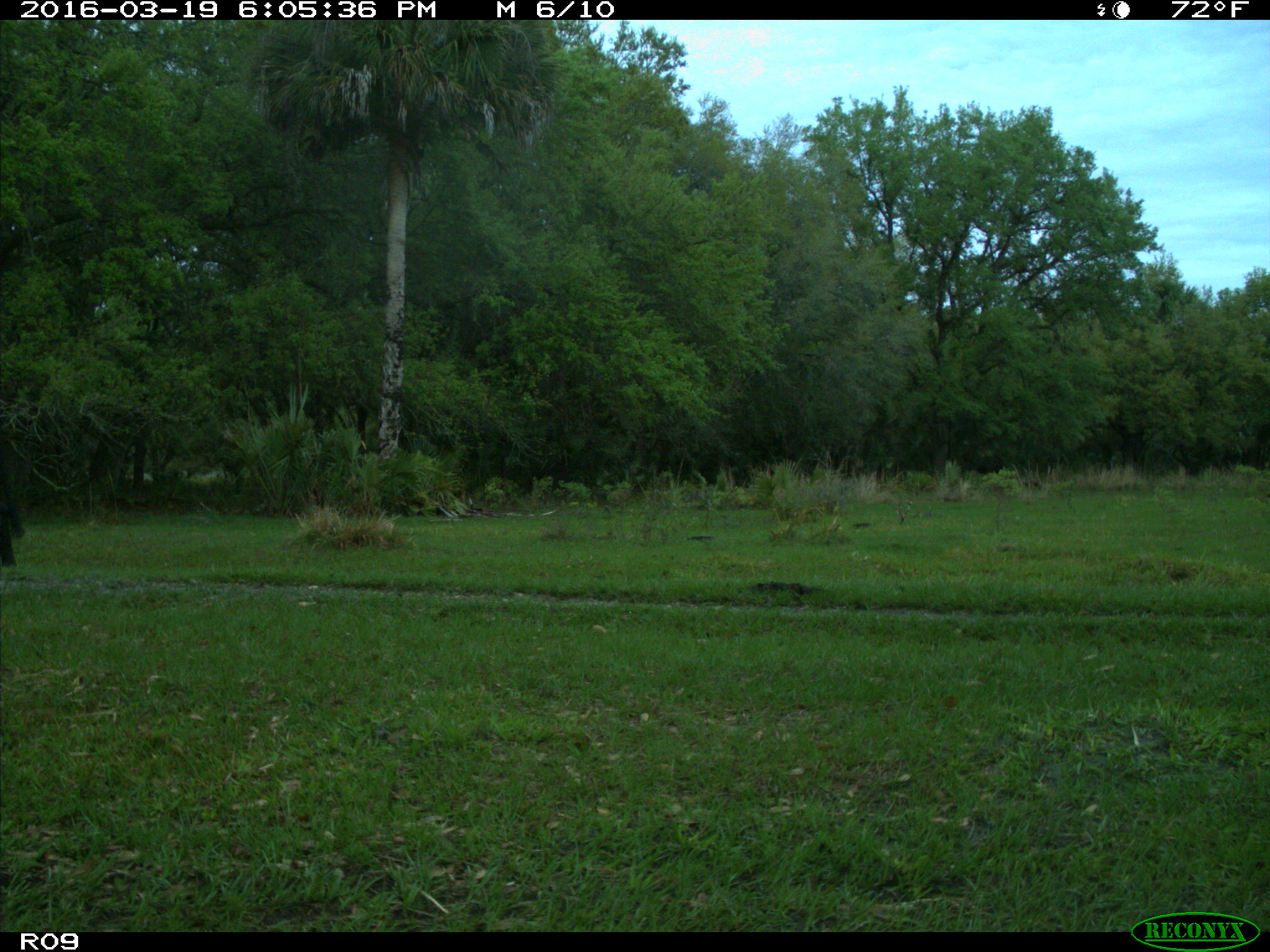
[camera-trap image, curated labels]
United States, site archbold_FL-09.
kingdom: Animalia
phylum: Chordata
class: Mammalia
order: Artiodactyla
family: Bovidae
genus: Bos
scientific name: Bos taurus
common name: domestic cow